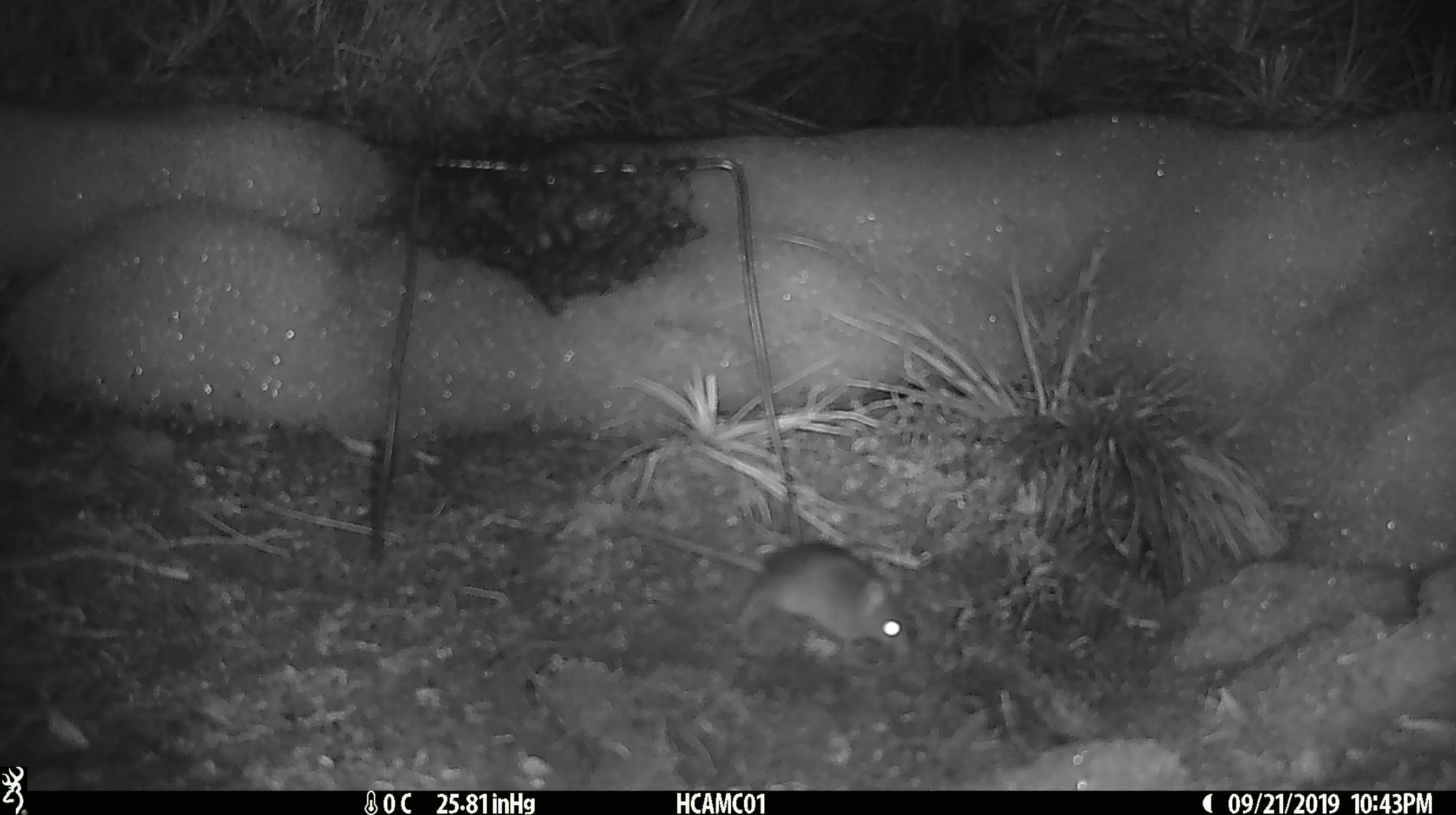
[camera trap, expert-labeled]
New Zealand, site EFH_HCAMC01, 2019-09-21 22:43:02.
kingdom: Animalia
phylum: Chordata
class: Mammalia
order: Rodentia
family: Muridae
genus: Mus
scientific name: Mus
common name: mouse